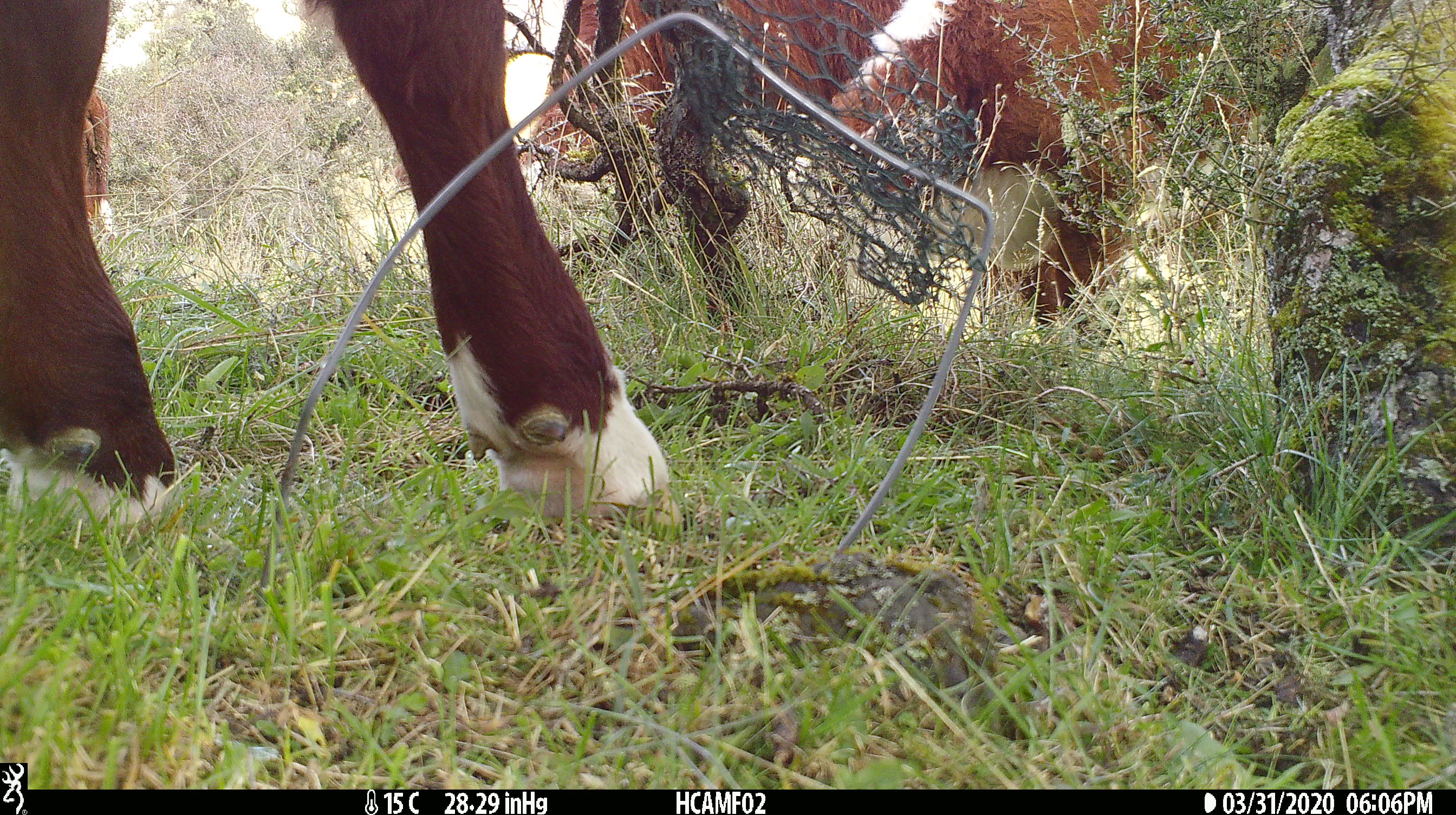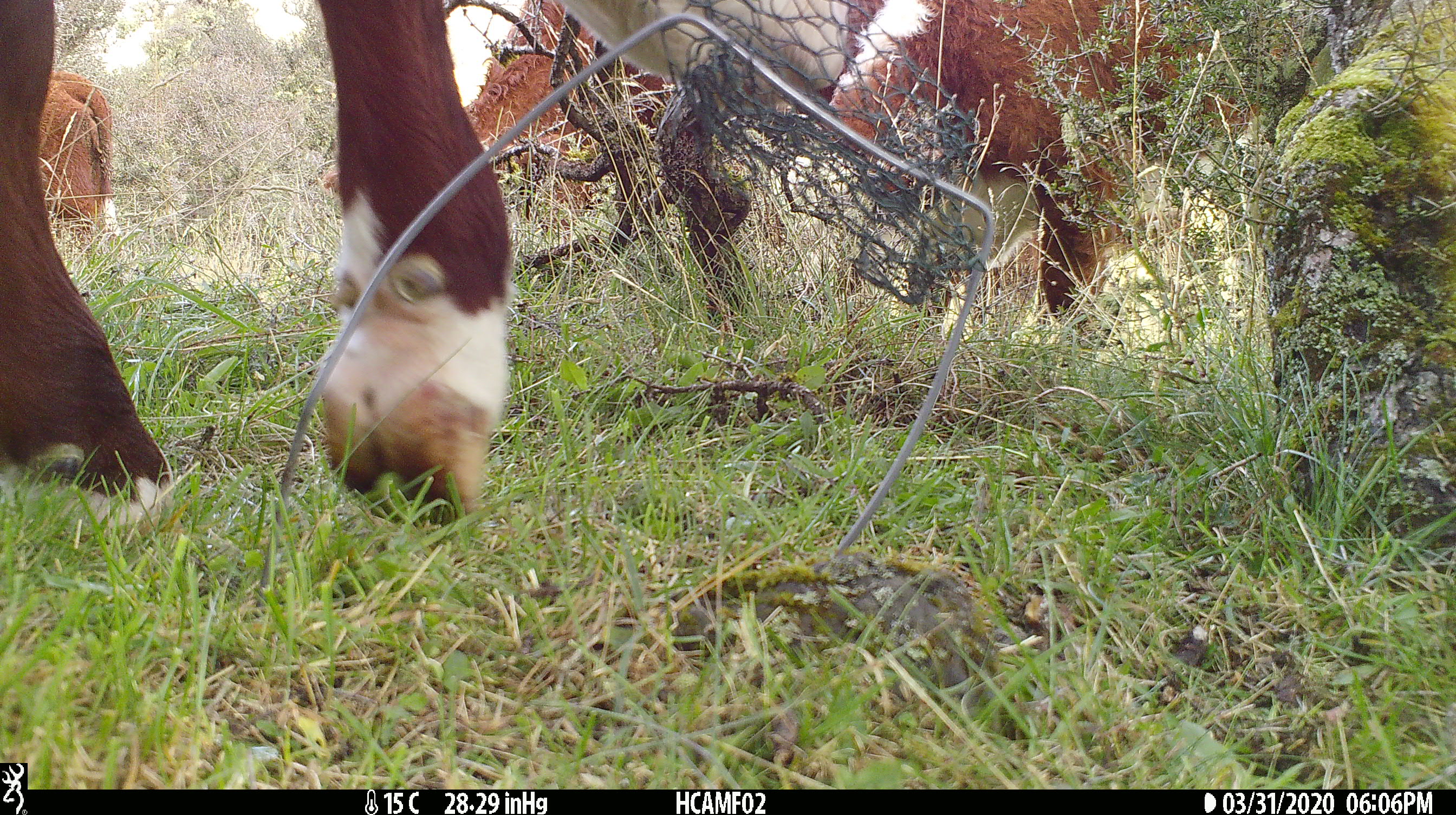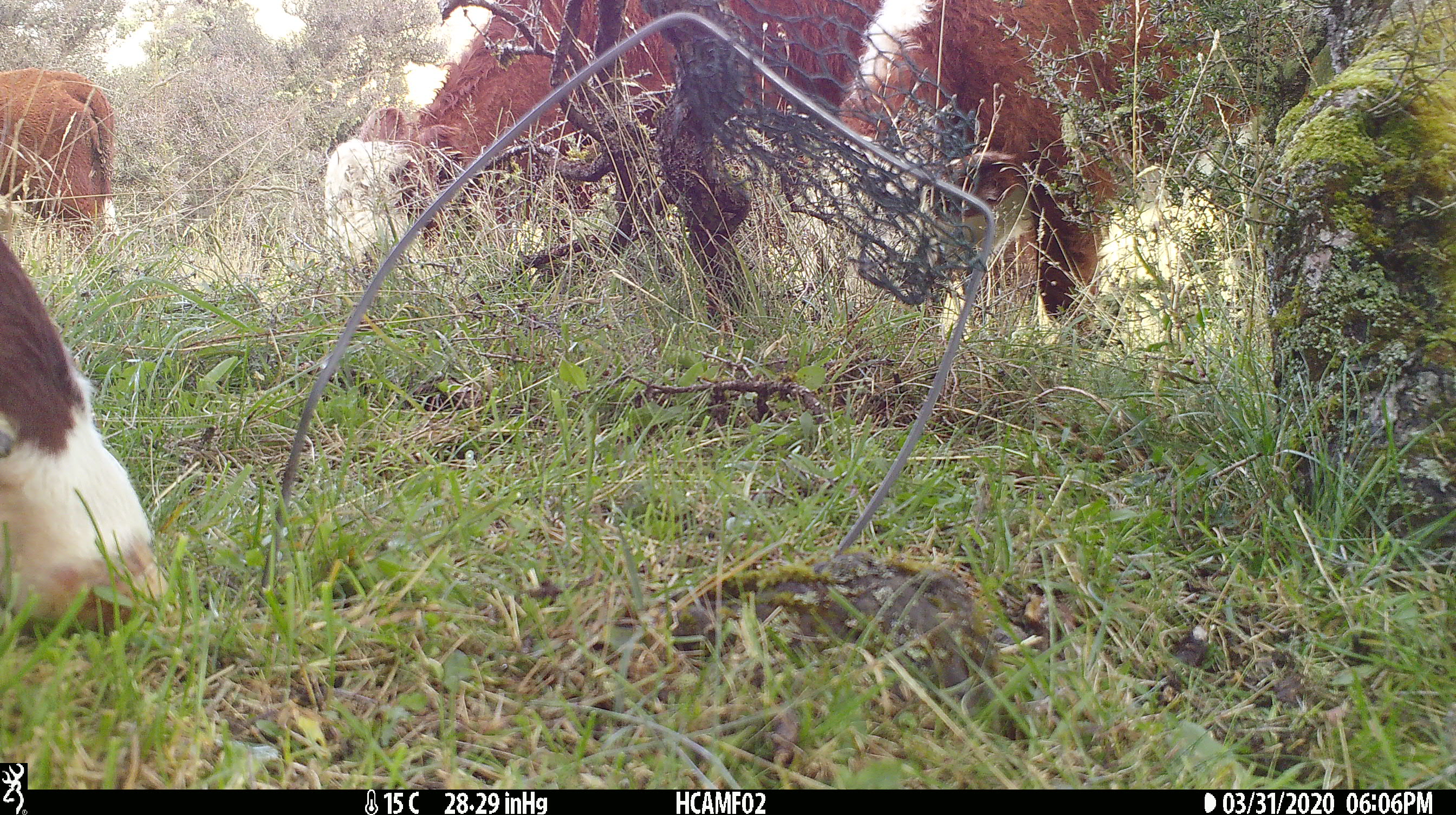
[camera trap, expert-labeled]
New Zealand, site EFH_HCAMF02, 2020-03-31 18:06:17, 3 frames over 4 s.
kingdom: Animalia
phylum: Chordata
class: Mammalia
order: Artiodactyla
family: Bovidae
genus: Bos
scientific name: Bos taurus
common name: domestic cow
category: cow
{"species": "cow (domestic cow) (Bos taurus)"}